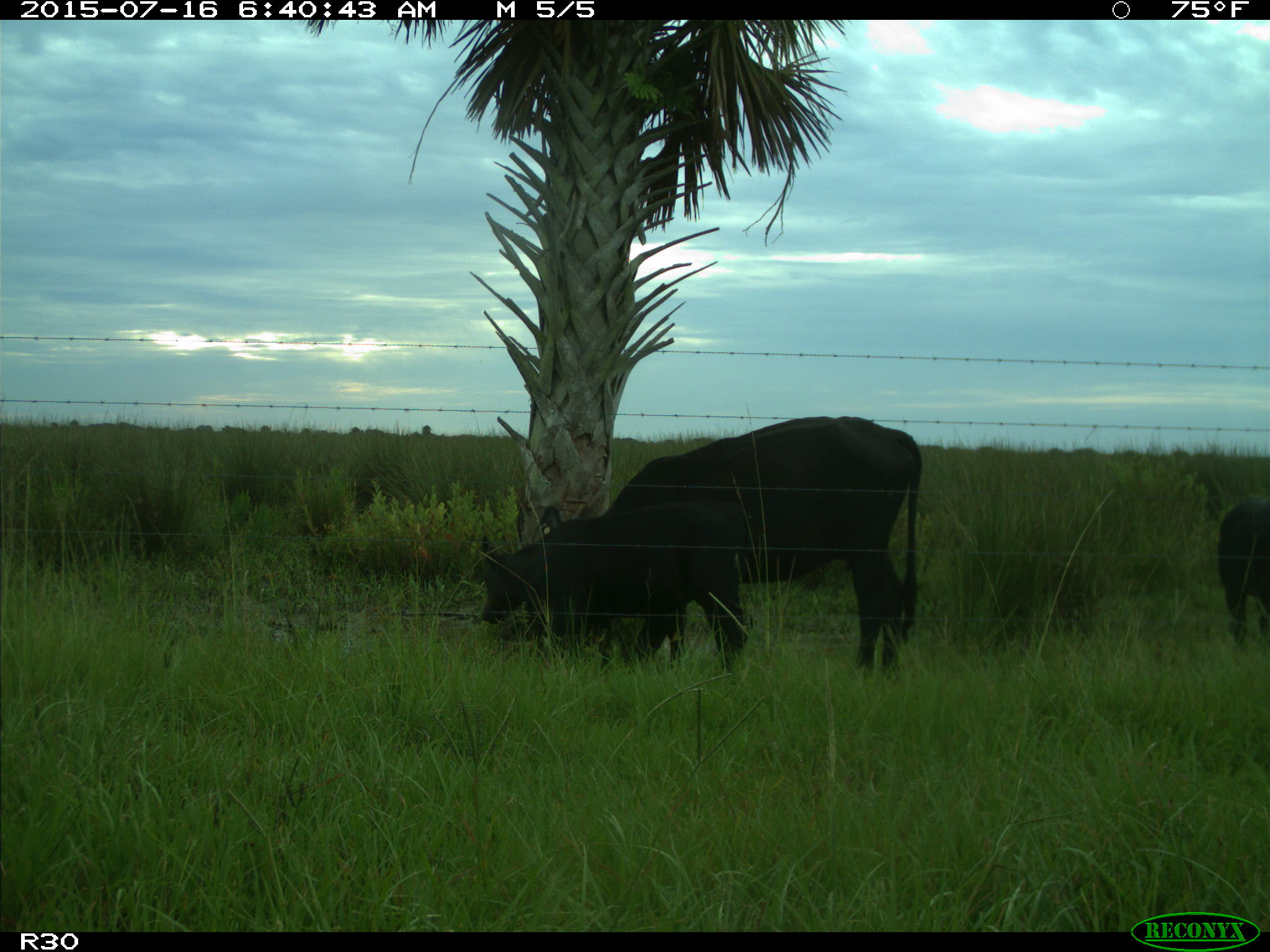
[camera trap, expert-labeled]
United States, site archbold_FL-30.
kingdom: Animalia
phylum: Chordata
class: Mammalia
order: Artiodactyla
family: Bovidae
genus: Bos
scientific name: Bos taurus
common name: domestic cow